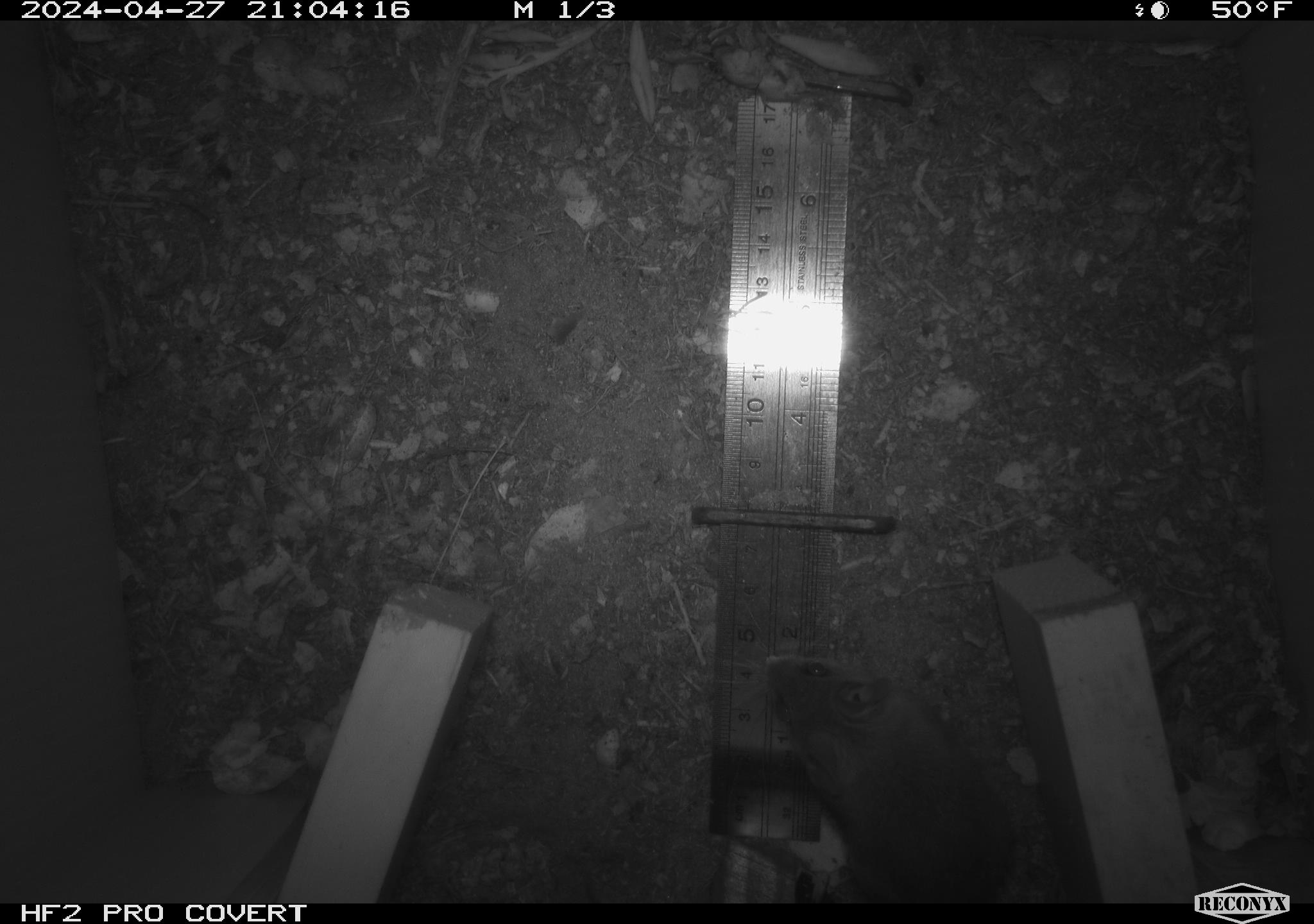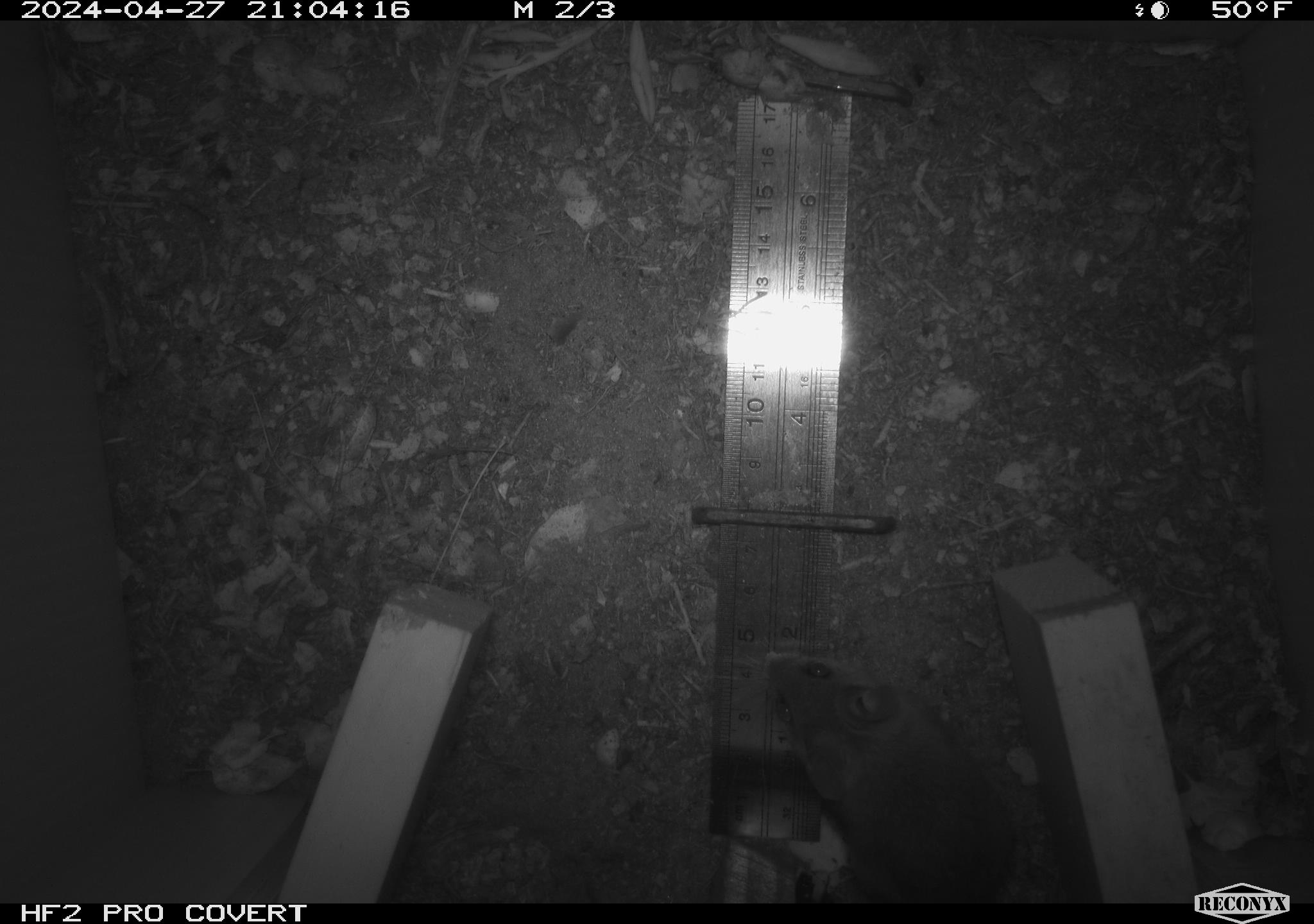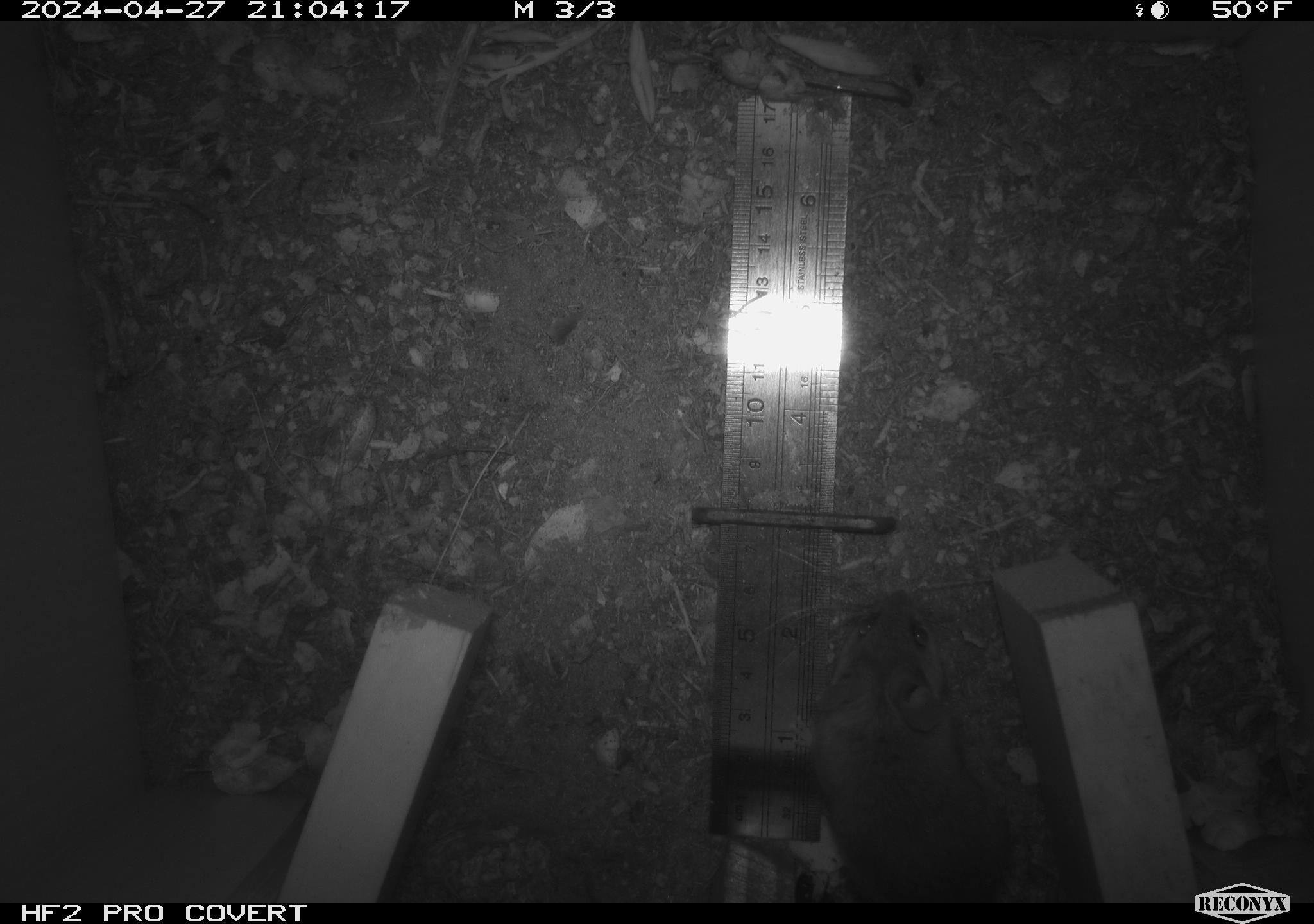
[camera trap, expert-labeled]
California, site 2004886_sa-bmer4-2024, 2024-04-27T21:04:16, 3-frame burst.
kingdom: Animalia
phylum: Chordata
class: Mammalia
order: Rodentia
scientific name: Rodentia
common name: mouse species